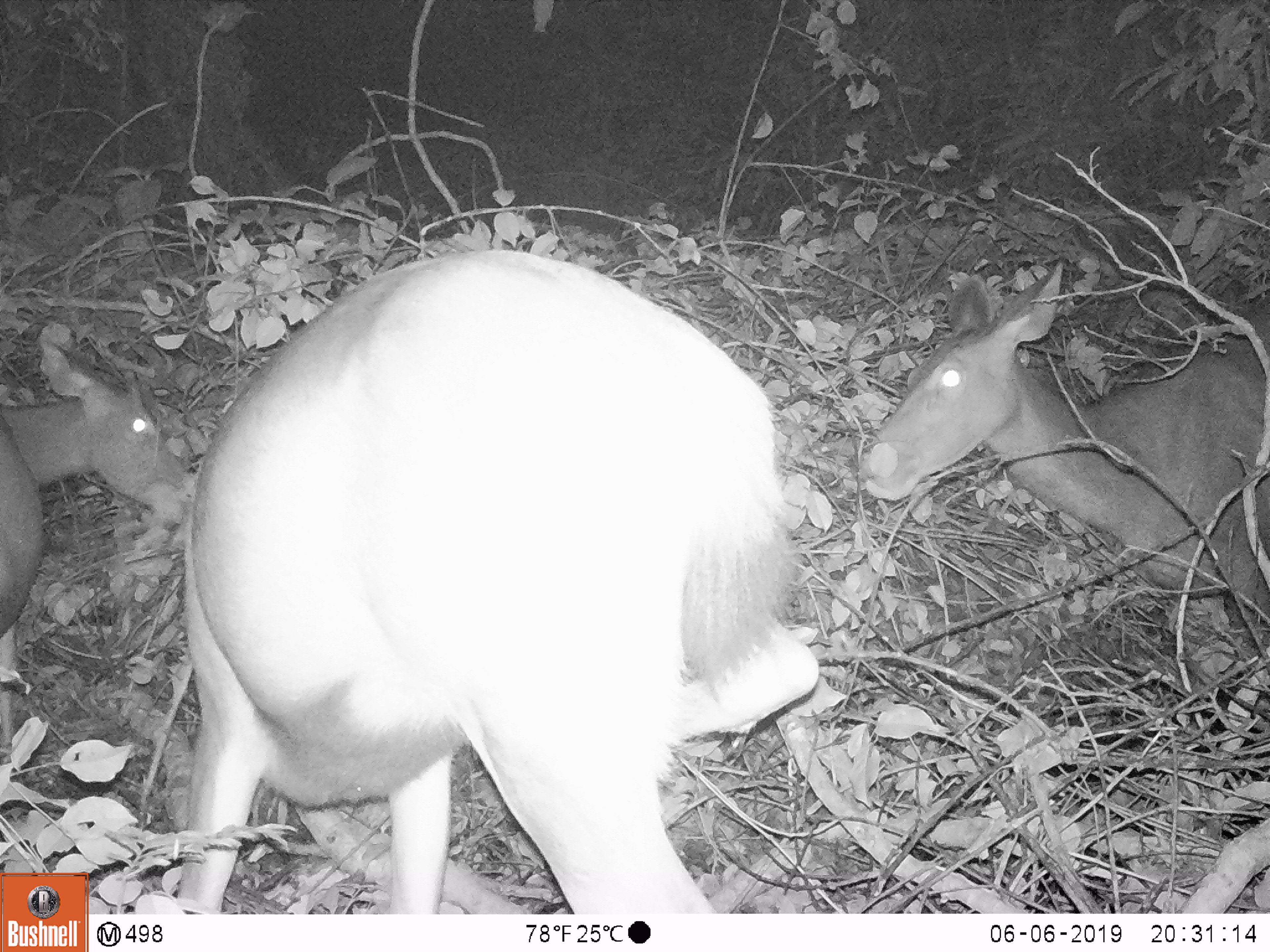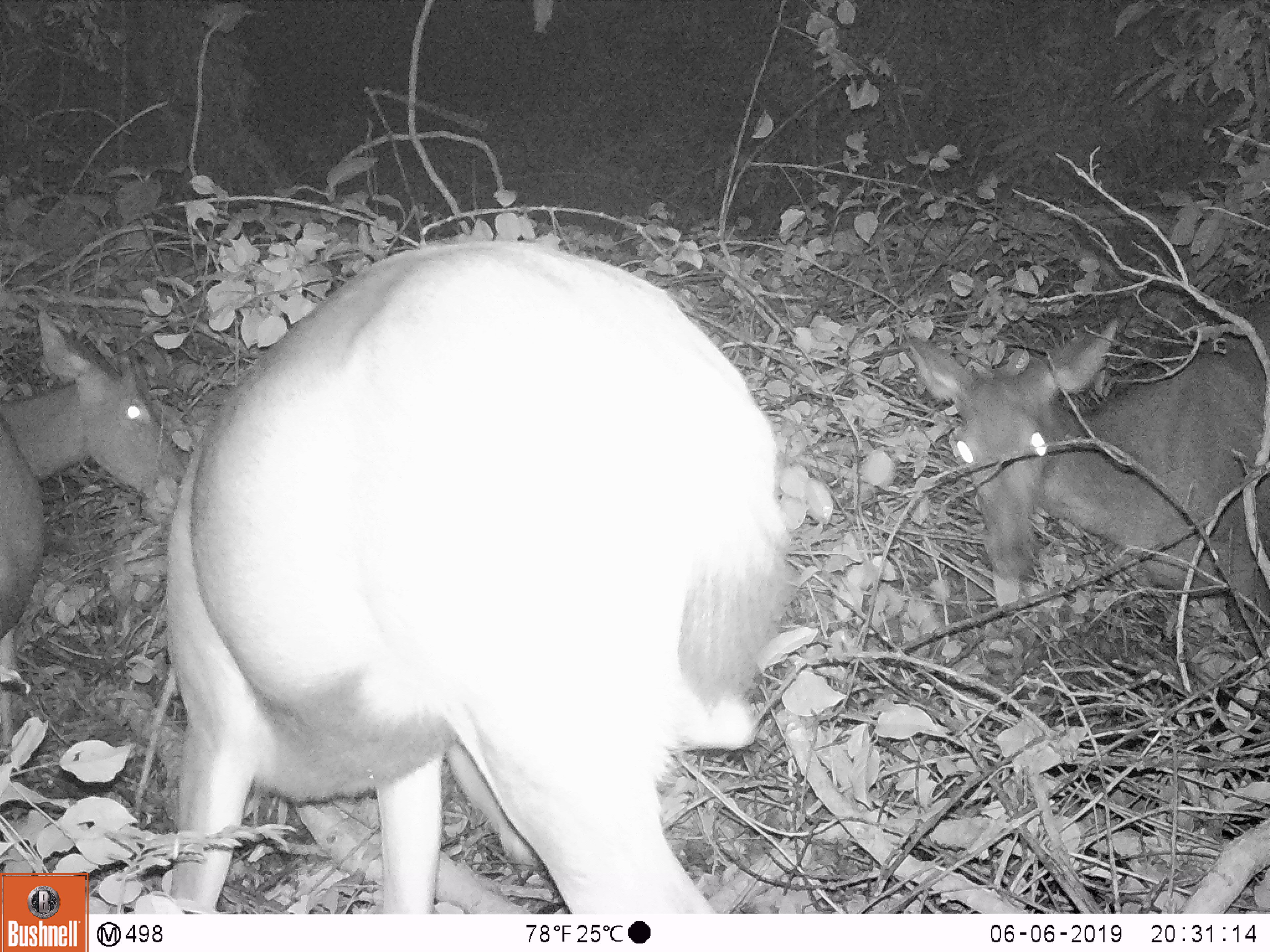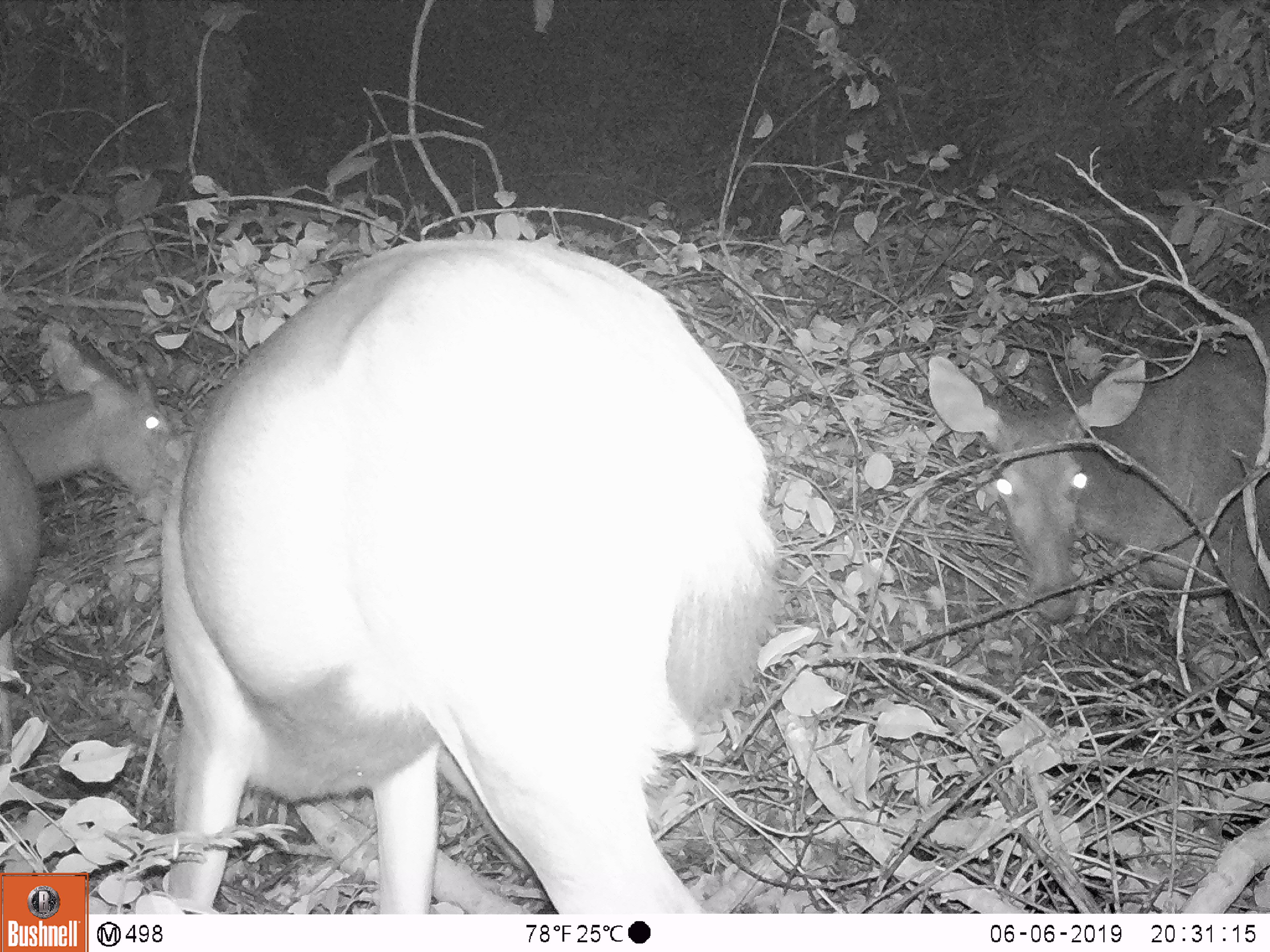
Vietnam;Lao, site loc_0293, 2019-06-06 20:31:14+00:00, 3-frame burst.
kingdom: Animalia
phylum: Chordata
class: Mammalia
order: Artiodactyla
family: Cervidae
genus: Rusa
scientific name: Rusa unicolor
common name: sambar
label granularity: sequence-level